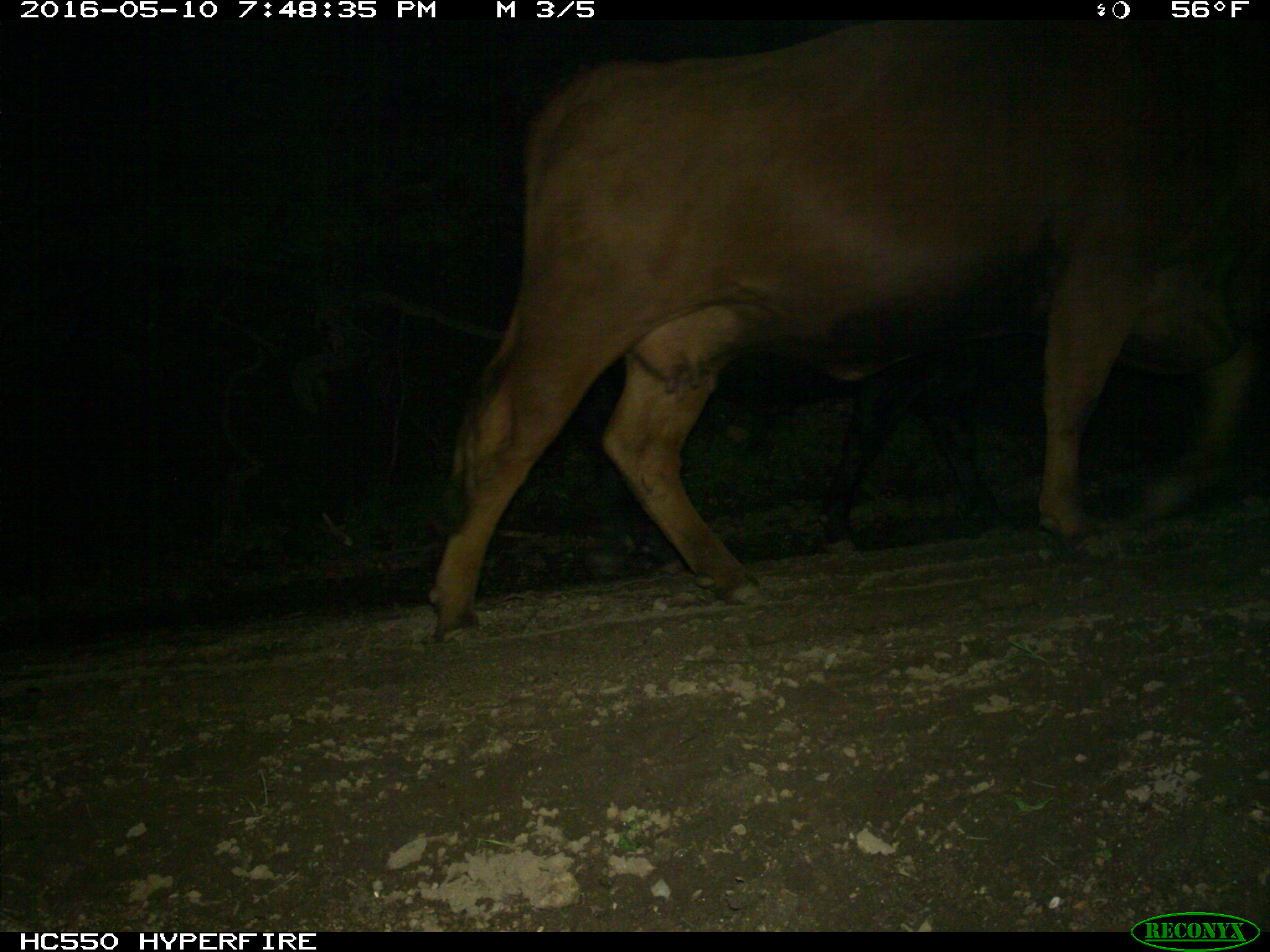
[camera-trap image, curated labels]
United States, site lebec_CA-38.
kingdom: Animalia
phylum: Chordata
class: Mammalia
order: Artiodactyla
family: Bovidae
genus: Bos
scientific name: Bos taurus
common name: domestic cow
Bos taurus (domestic cow).